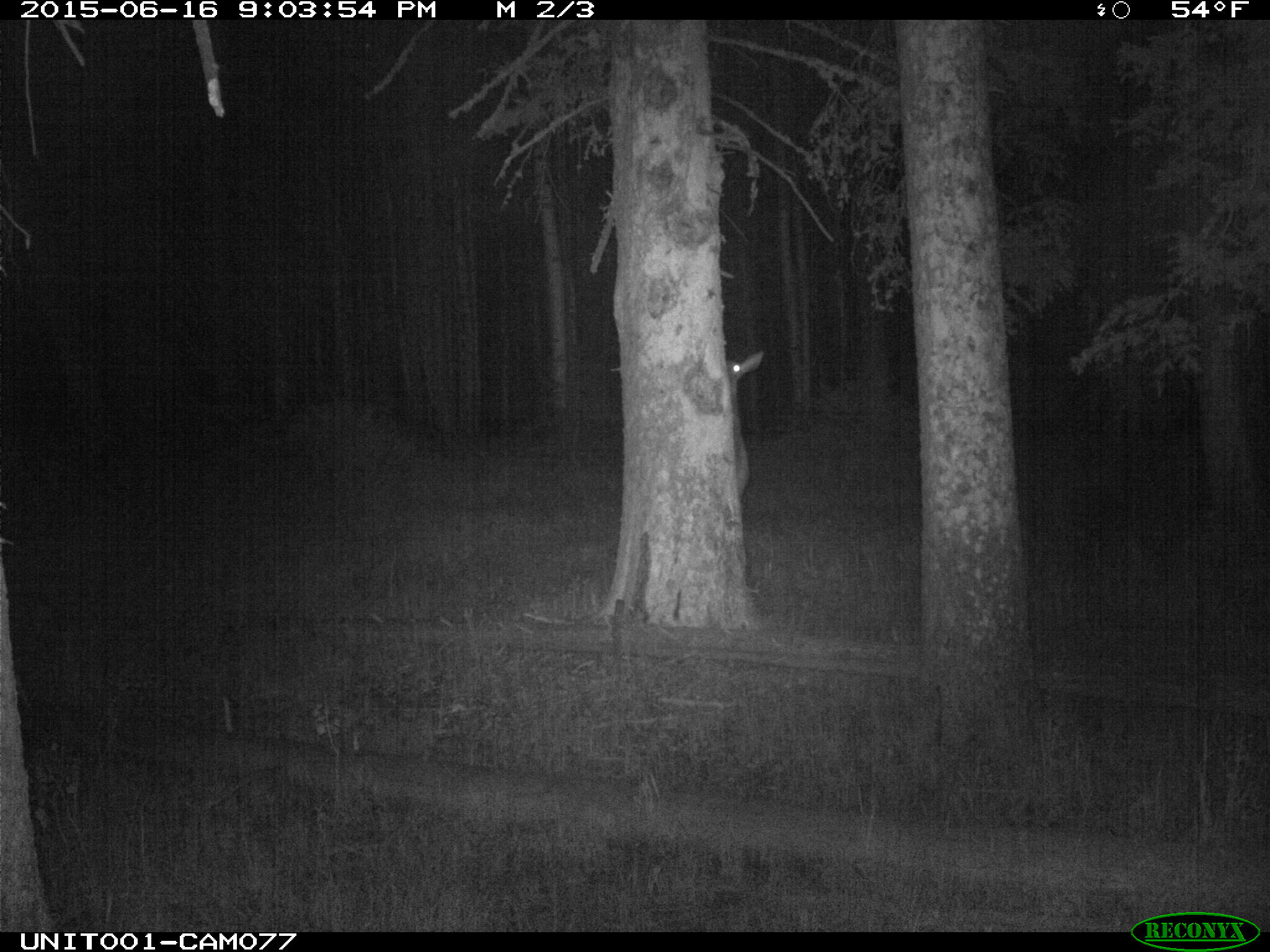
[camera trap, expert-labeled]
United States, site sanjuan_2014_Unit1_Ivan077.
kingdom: Animalia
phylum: Chordata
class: Mammalia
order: Artiodactyla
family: Cervidae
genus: Cervus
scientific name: Cervus elaphus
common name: red deer